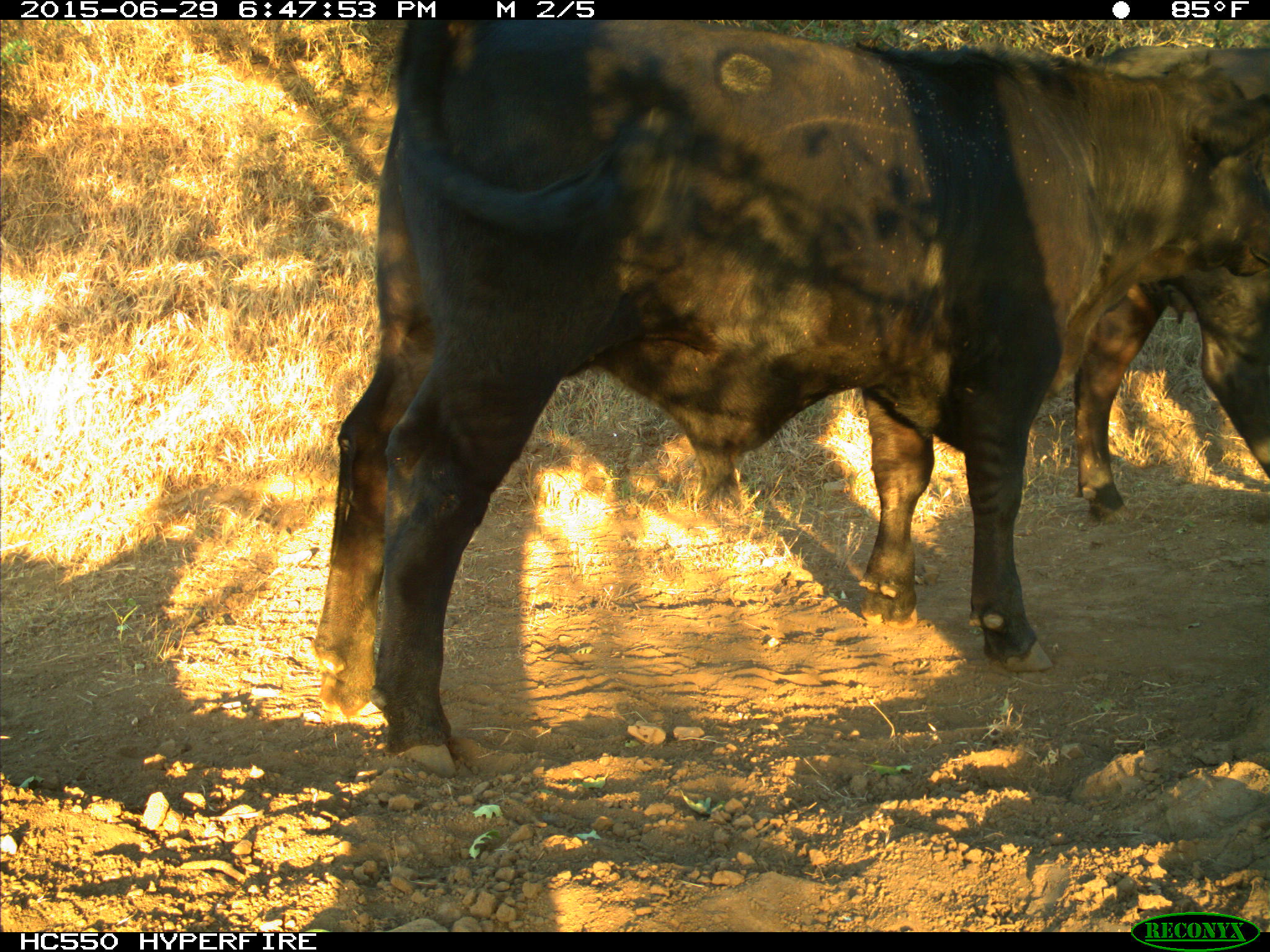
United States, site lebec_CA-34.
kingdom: Animalia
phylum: Chordata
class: Mammalia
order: Artiodactyla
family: Bovidae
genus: Bos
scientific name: Bos taurus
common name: domestic cow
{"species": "Bos taurus (domestic cow)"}